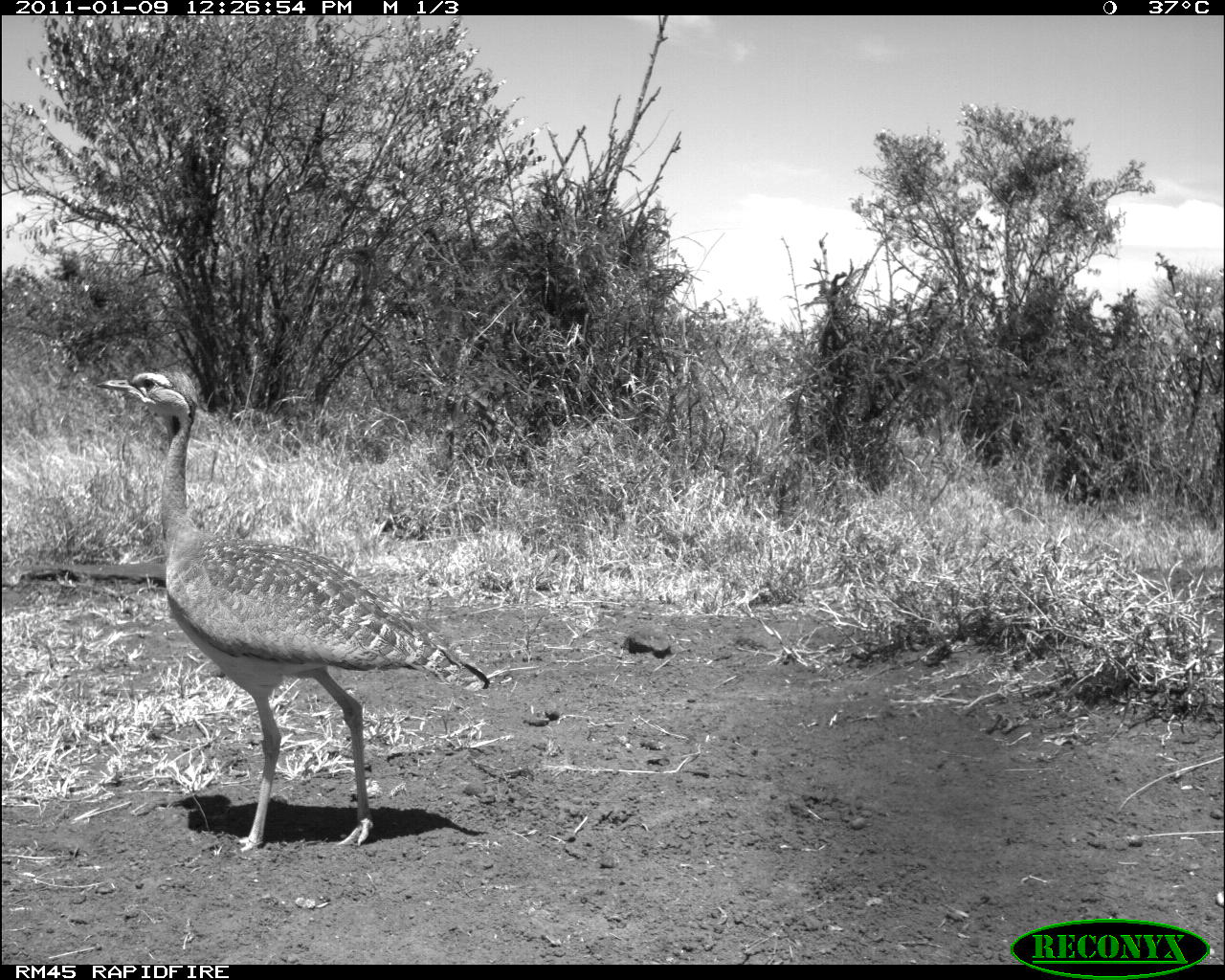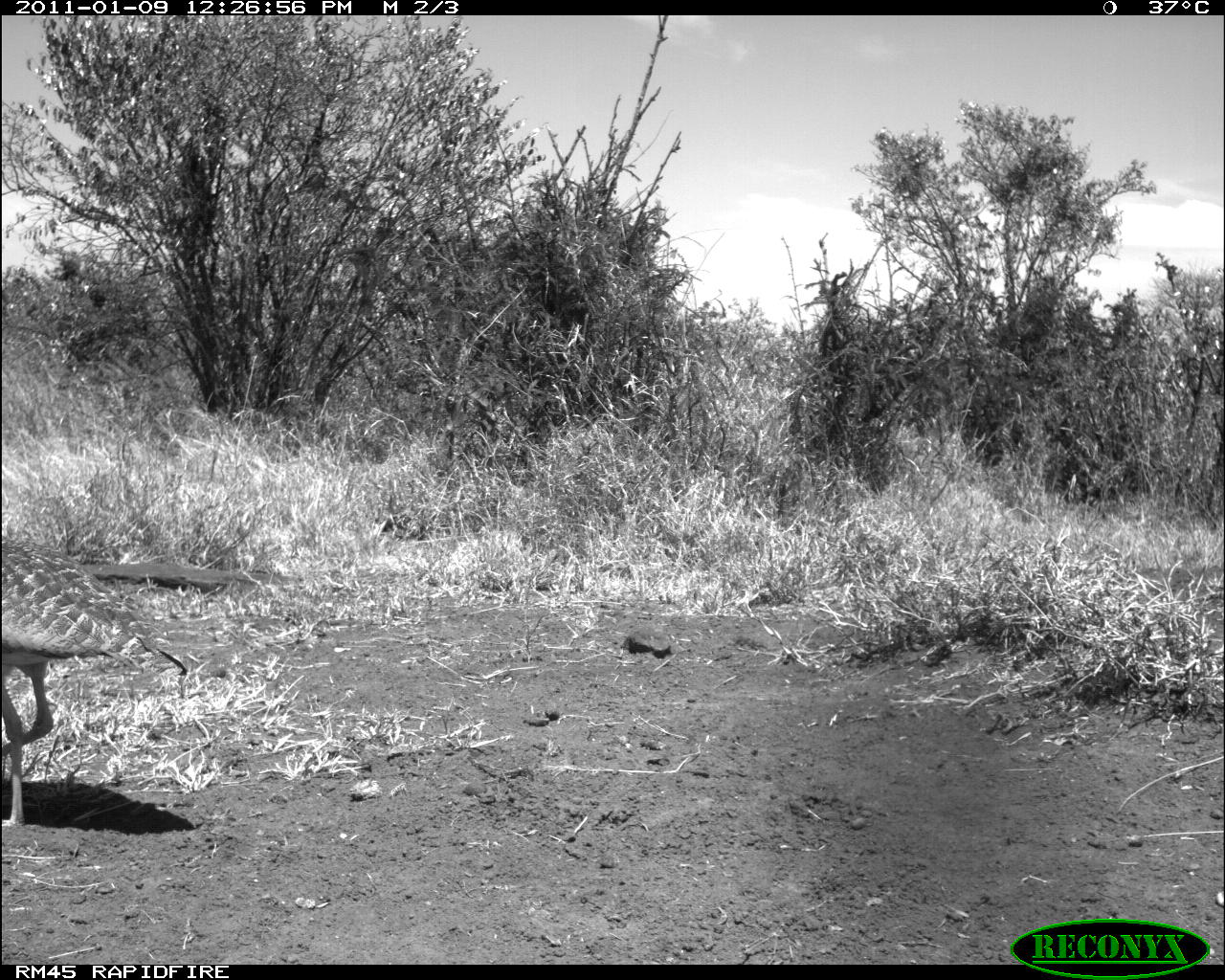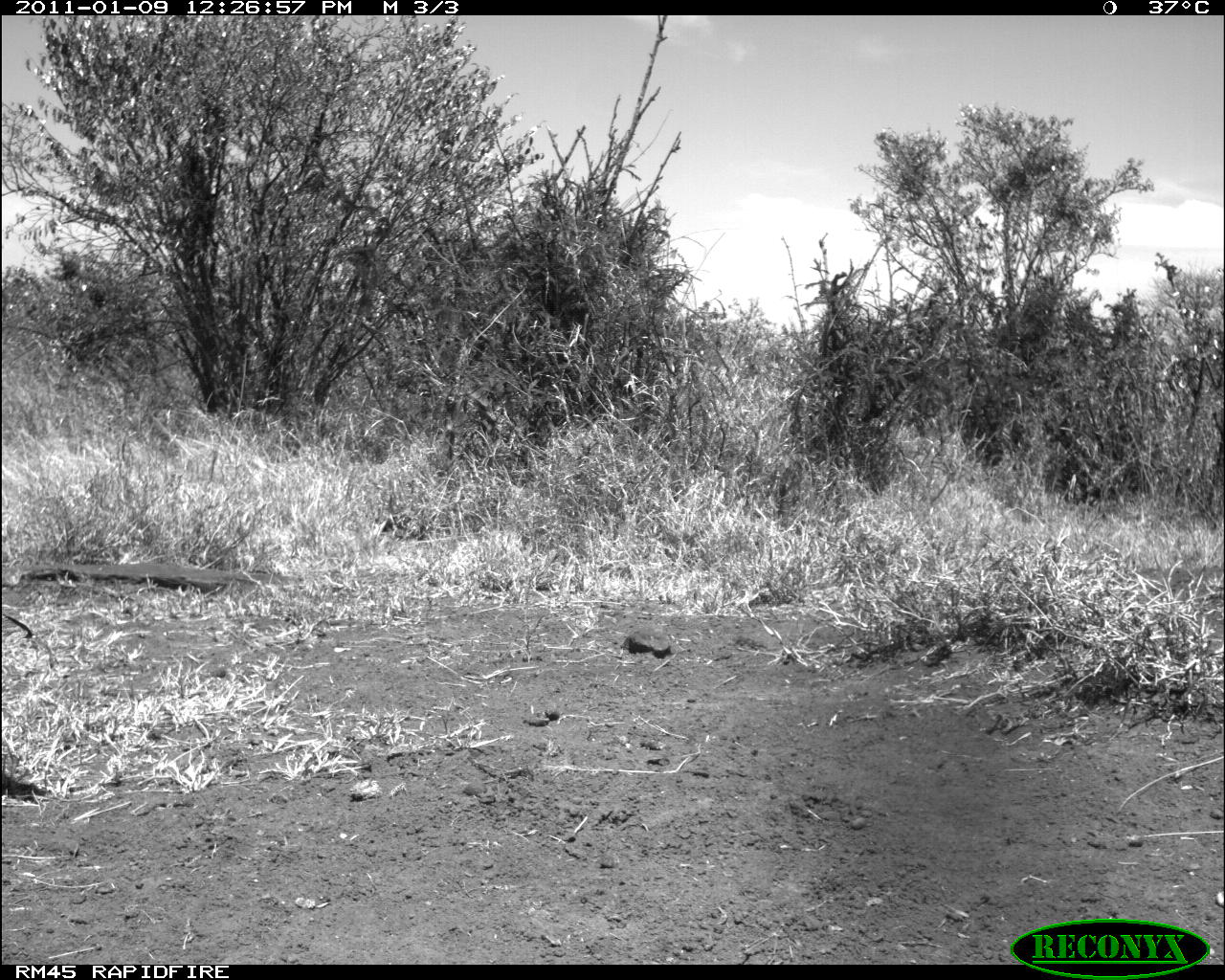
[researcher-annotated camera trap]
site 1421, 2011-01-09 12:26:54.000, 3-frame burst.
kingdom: Animalia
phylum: Chordata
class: Aves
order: Otidiformes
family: Otididae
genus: Eupodotis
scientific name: Eupodotis senegalensis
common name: white-bellied bustard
Eupodotis senegalensis (white-bellied bustard), count 1.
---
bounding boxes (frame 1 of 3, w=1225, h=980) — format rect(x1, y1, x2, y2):
eupodotis senegalensis: rect(95, 370, 491, 856)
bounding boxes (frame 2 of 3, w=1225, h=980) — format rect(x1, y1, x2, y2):
eupodotis senegalensis: rect(0, 541, 189, 829)